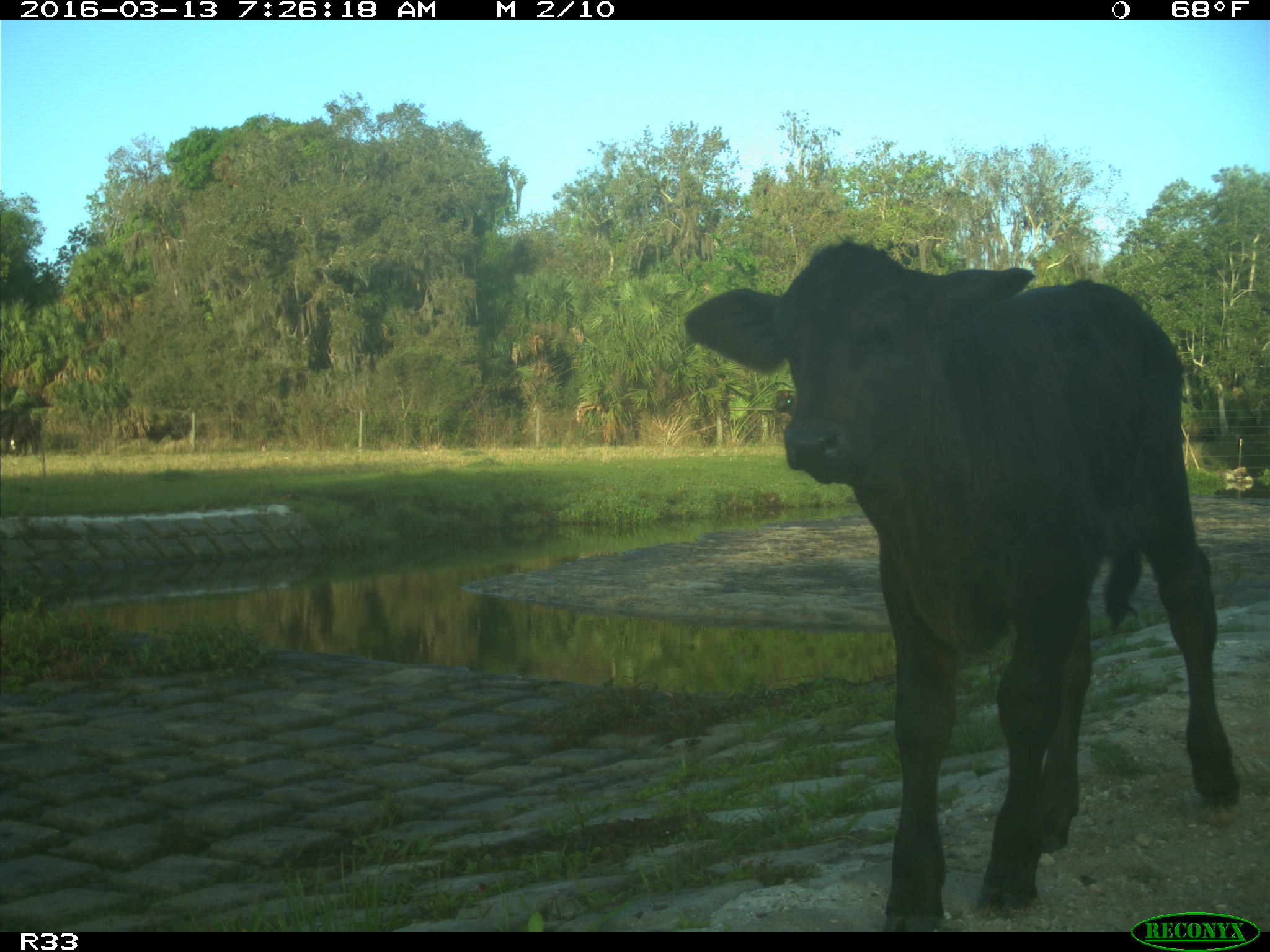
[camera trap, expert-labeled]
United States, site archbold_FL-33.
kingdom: Animalia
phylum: Chordata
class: Mammalia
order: Artiodactyla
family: Bovidae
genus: Bos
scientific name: Bos taurus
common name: domestic cow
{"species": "Bos taurus (domestic cow)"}